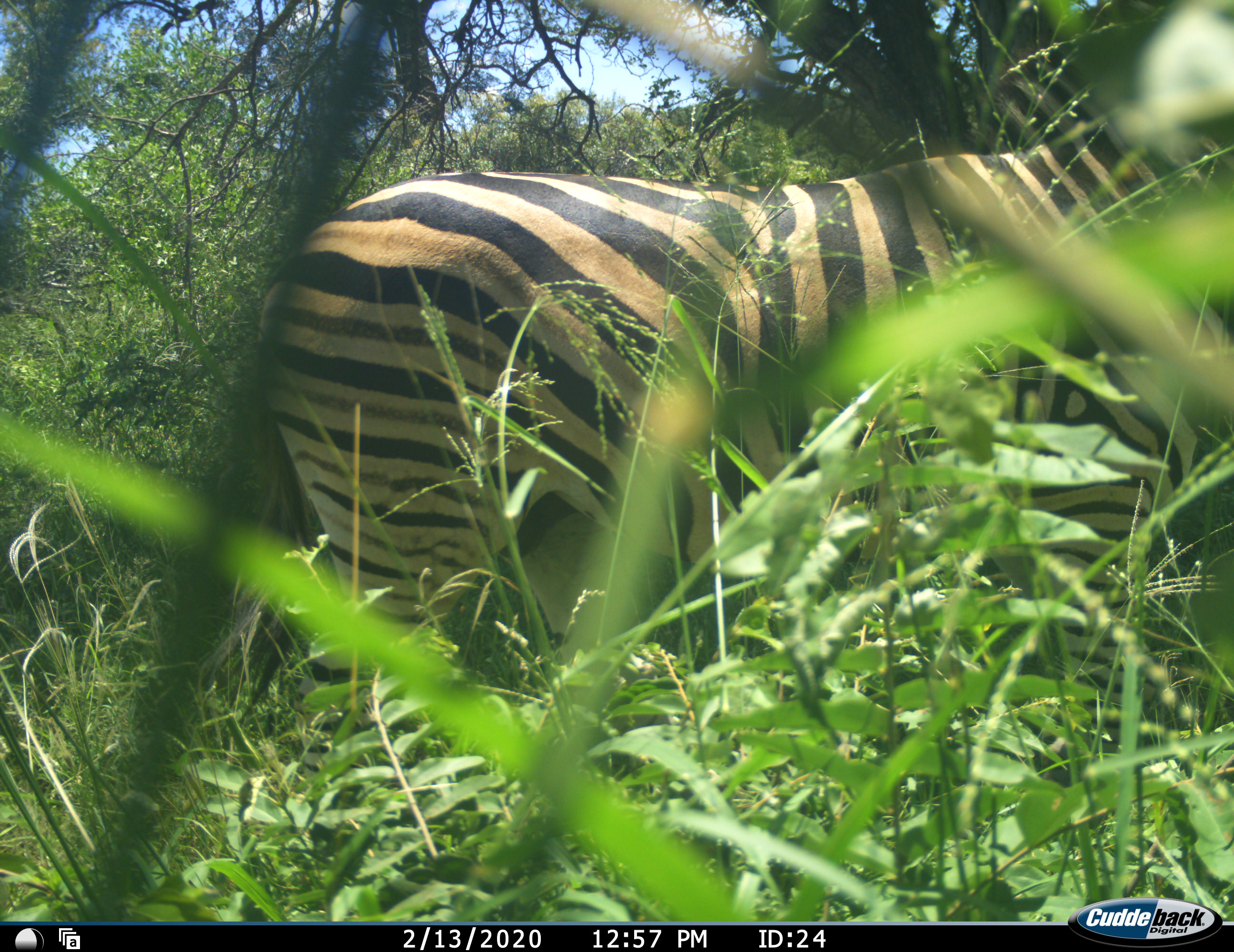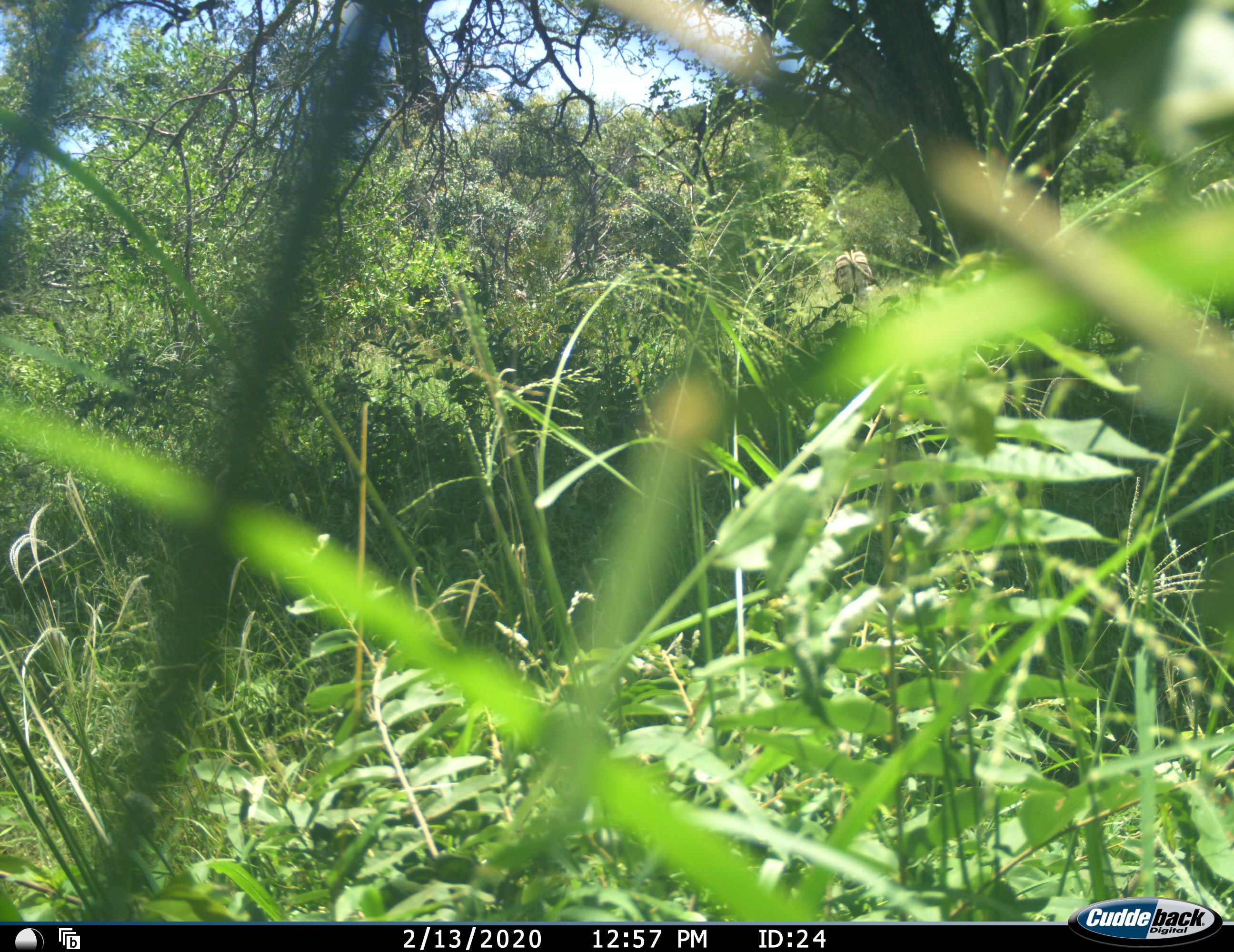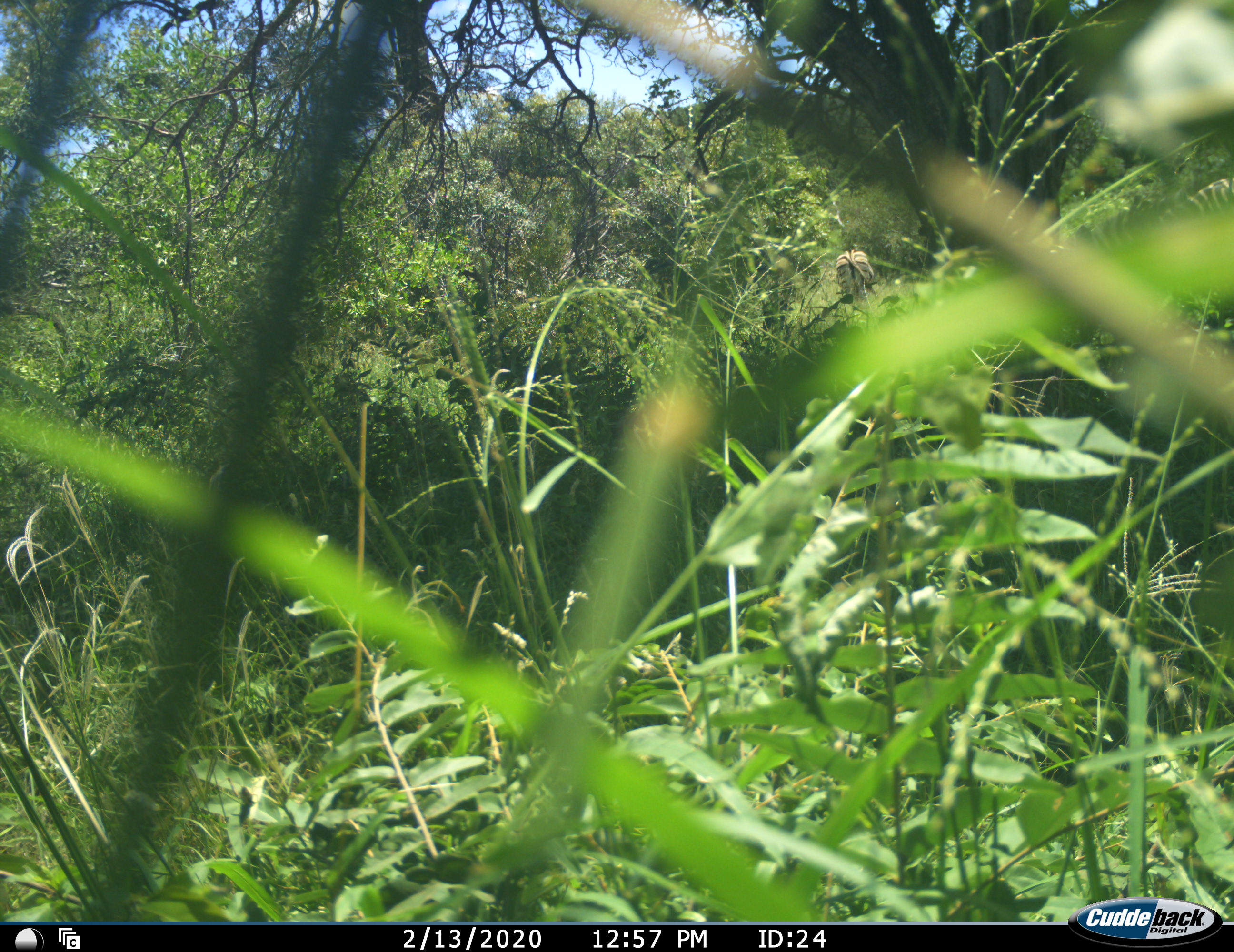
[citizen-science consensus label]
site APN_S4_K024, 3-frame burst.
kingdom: Animalia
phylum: Chordata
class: Mammalia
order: Perissodactyla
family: Equidae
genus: Equus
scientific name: Equus quagga burchellii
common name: burchell's zebra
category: zebraburchells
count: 1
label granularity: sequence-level